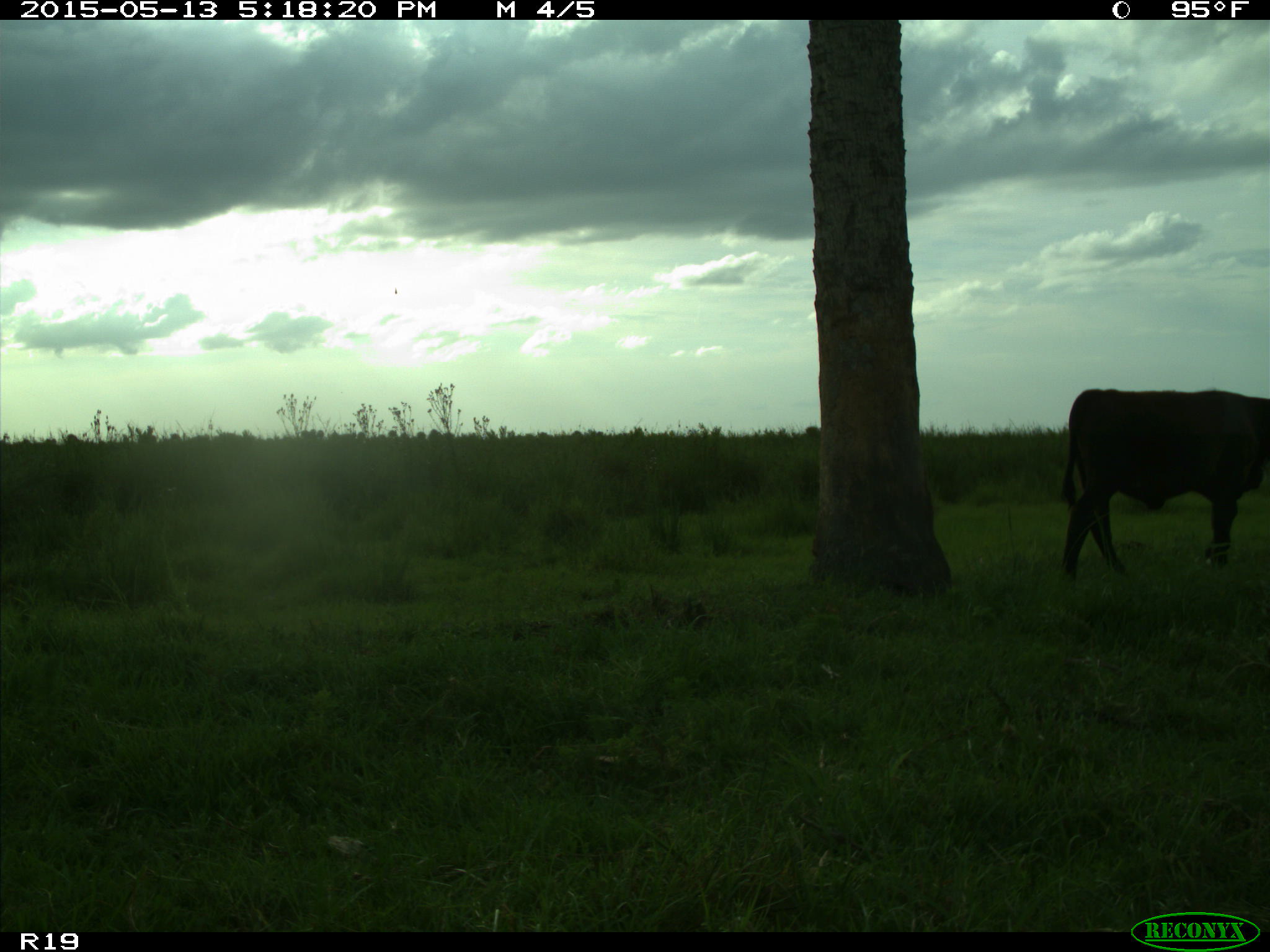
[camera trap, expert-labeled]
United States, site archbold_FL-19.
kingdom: Animalia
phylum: Chordata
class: Mammalia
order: Artiodactyla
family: Bovidae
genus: Bos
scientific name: Bos taurus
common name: domestic cow